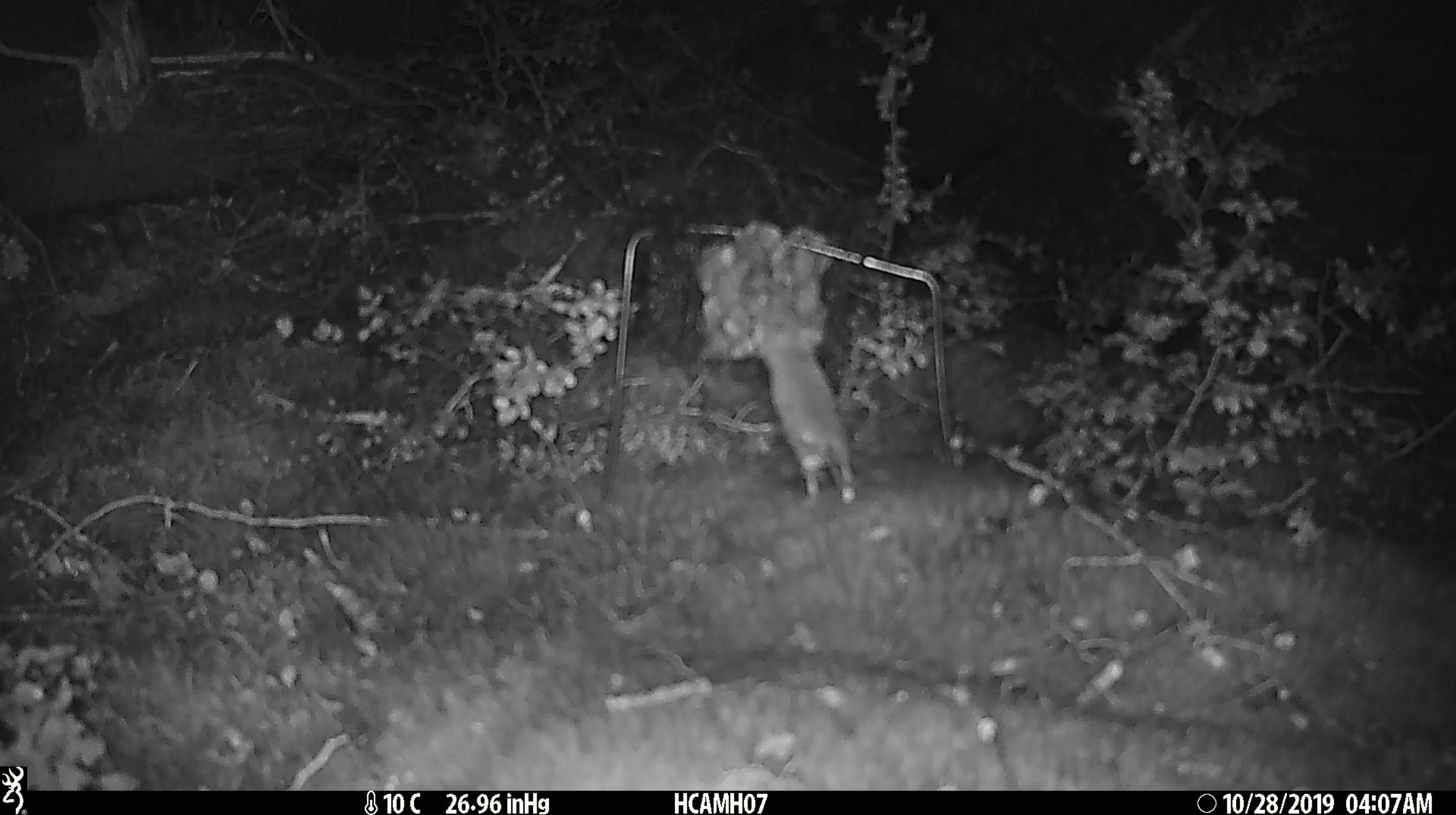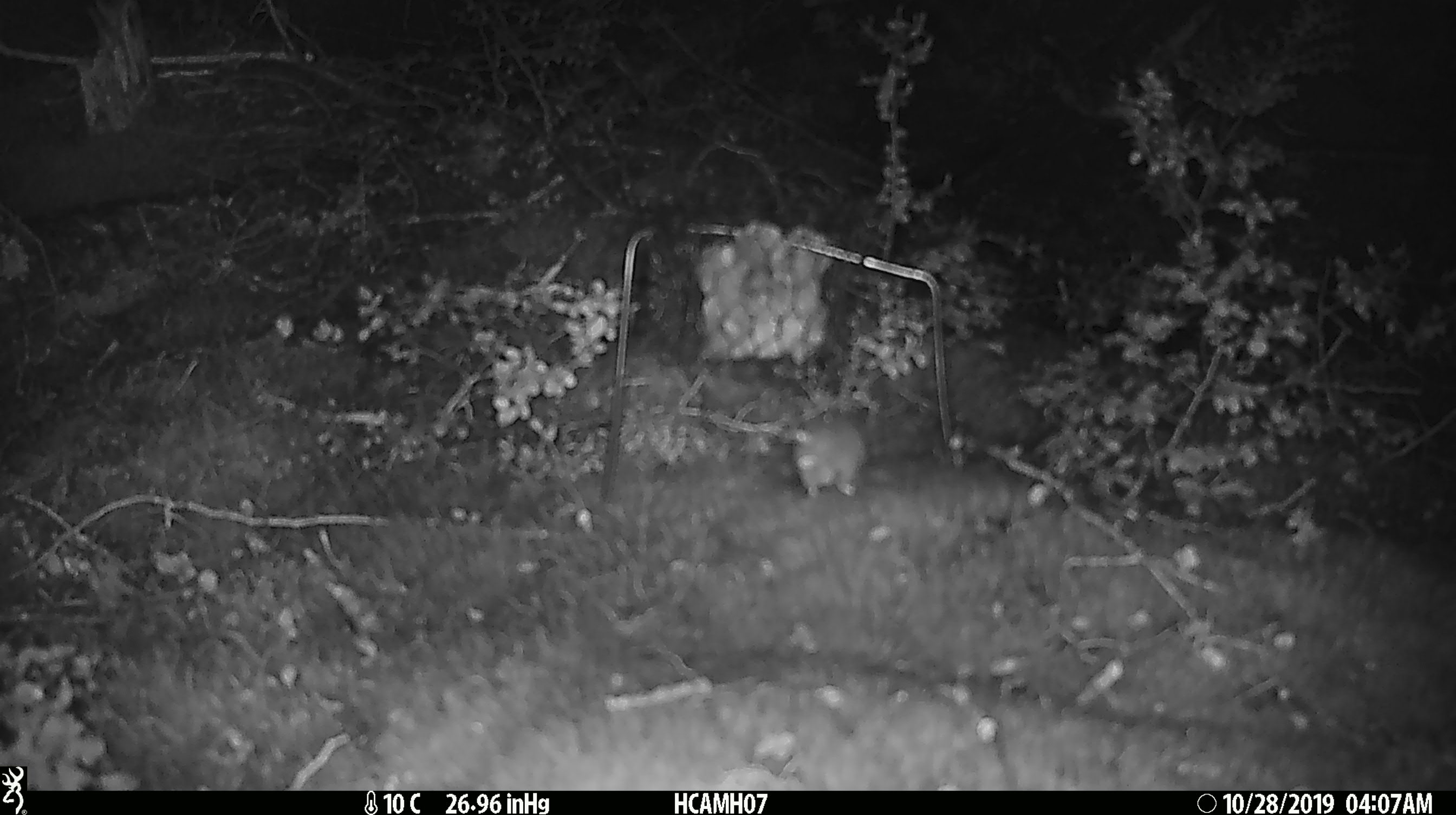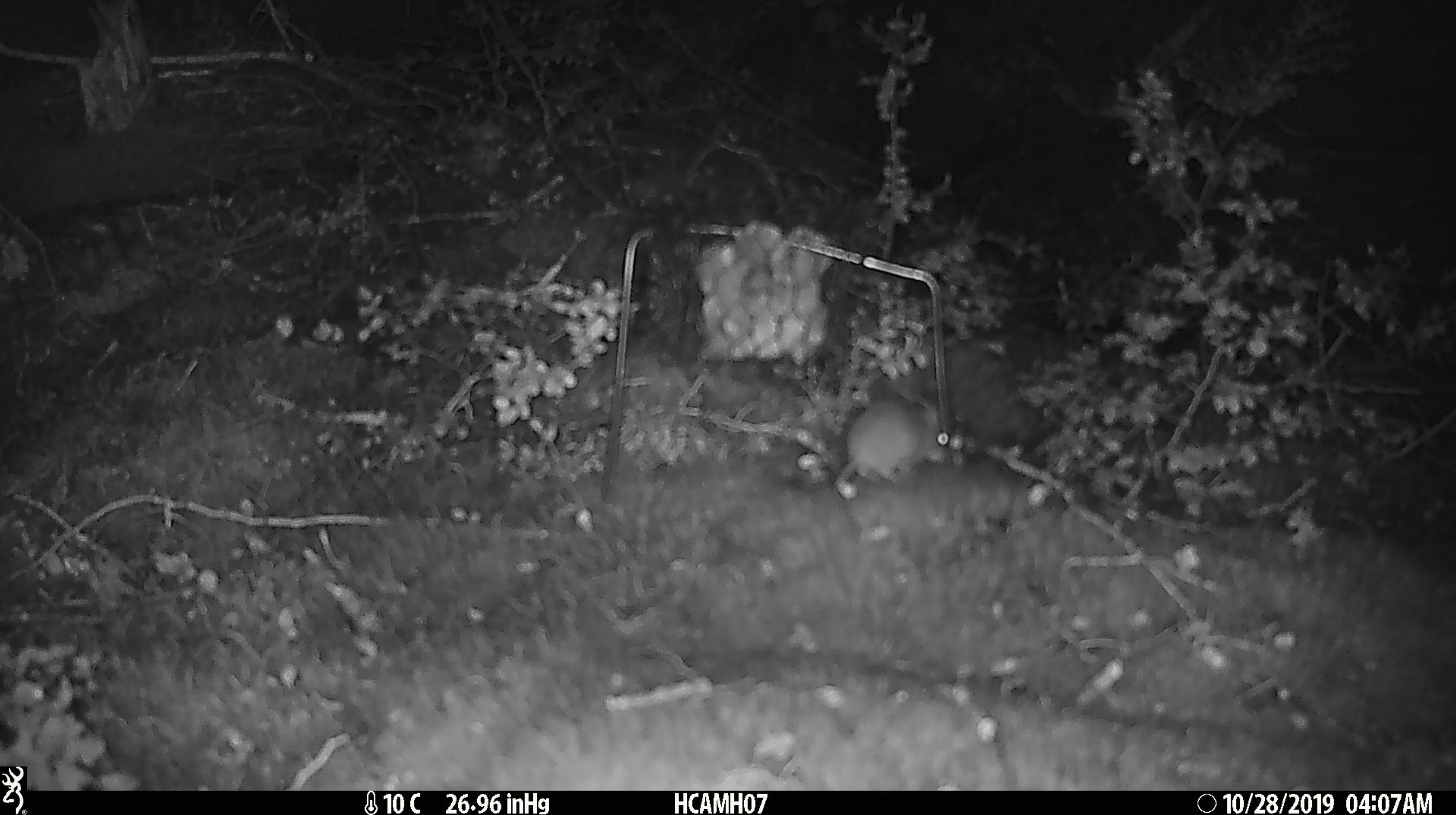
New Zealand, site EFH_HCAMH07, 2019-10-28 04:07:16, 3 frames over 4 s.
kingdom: Animalia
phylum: Chordata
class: Mammalia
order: Rodentia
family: Muridae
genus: Mus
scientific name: Mus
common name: mouse